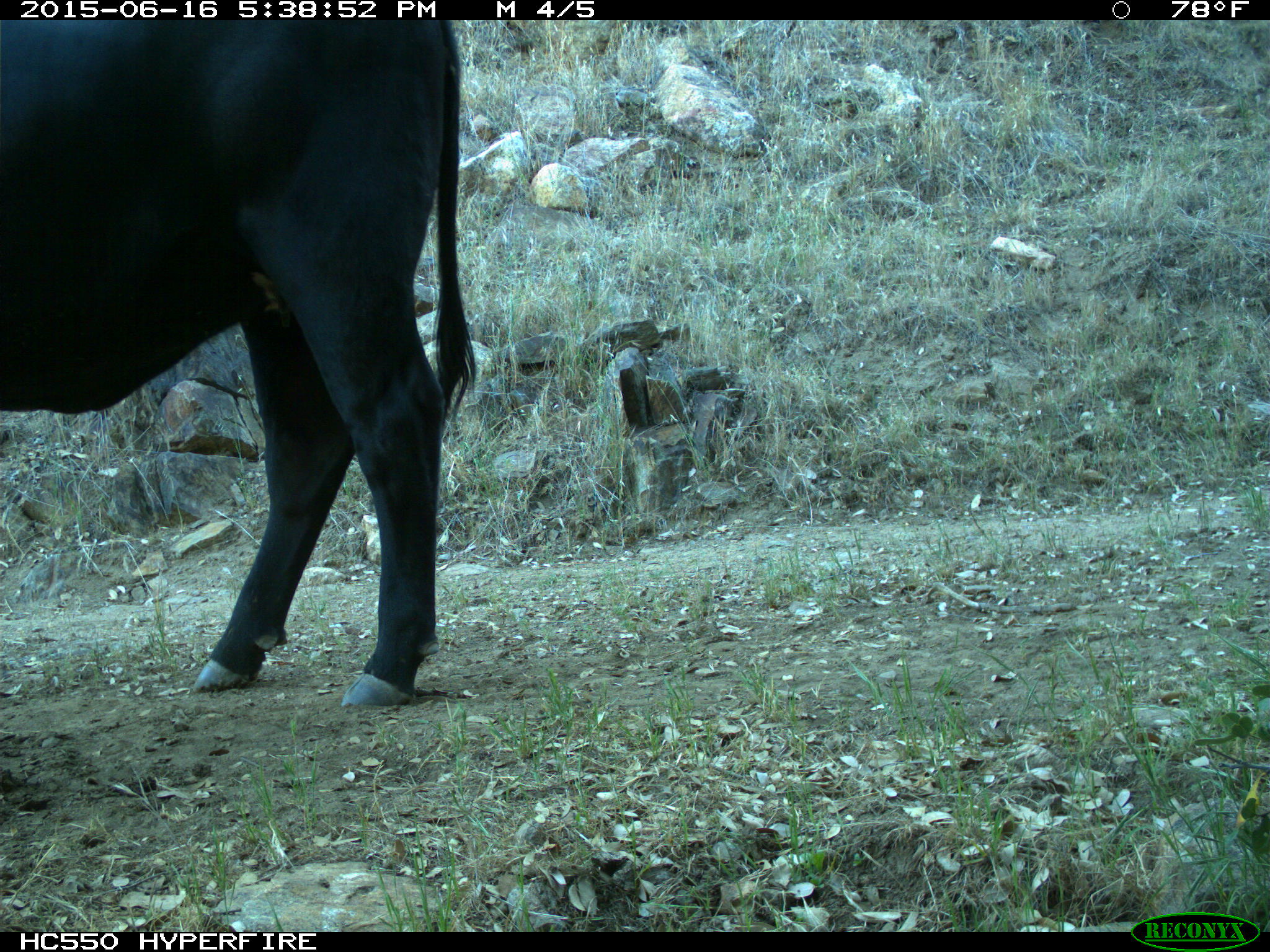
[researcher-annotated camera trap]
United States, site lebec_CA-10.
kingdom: Animalia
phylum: Chordata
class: Mammalia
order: Artiodactyla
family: Bovidae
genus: Bos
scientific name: Bos taurus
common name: domestic cow